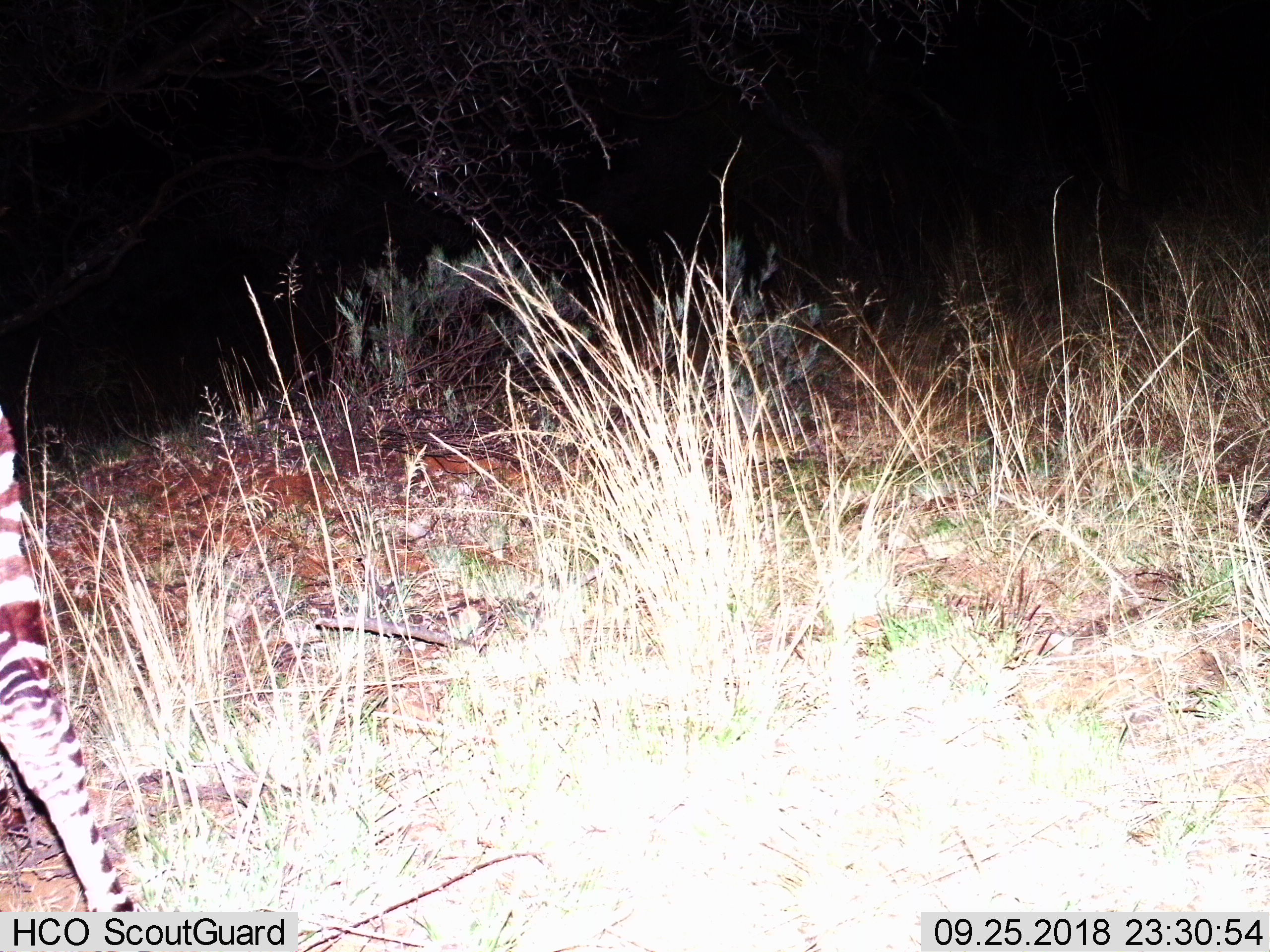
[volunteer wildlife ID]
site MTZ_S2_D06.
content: unidentified animal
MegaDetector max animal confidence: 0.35